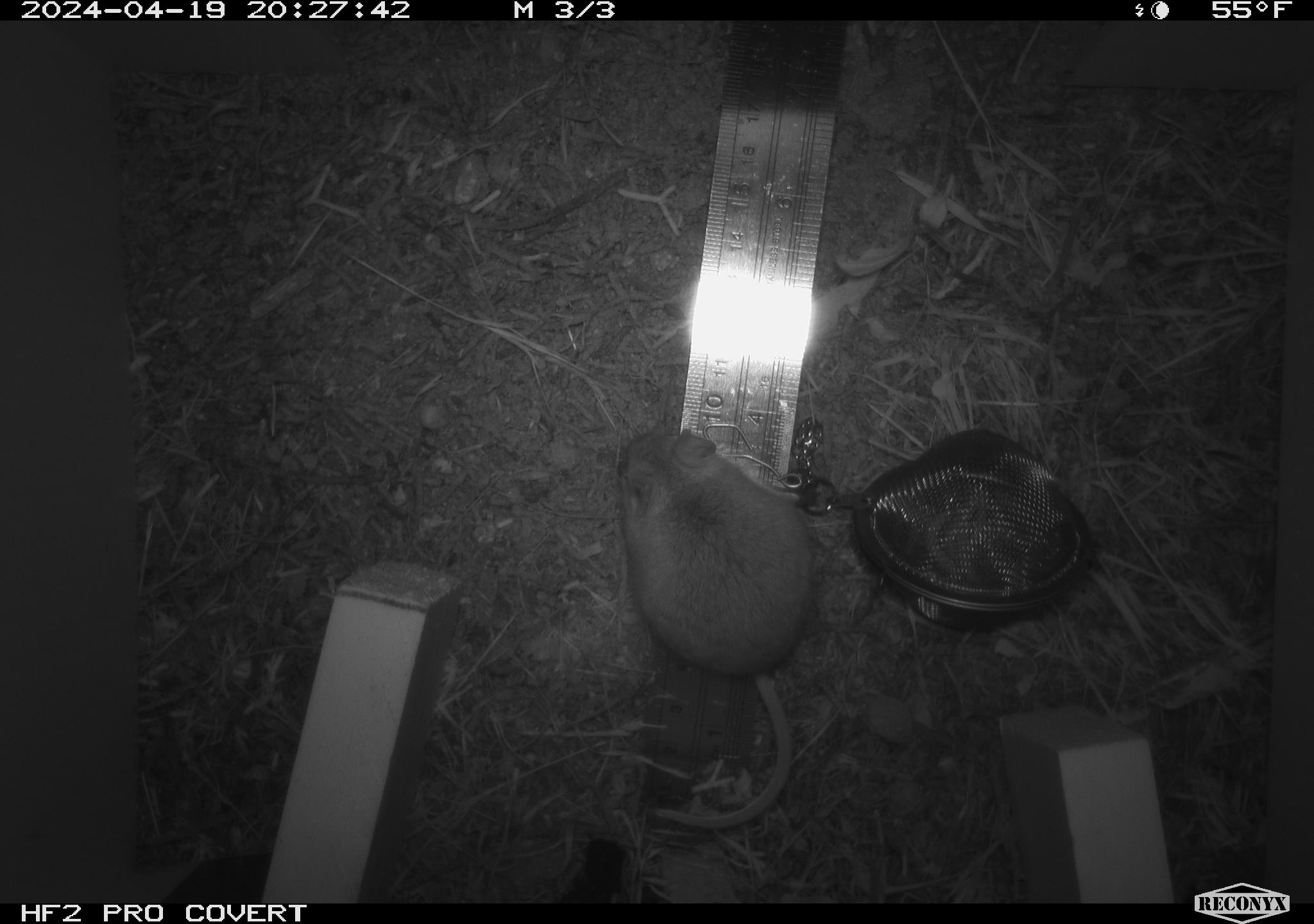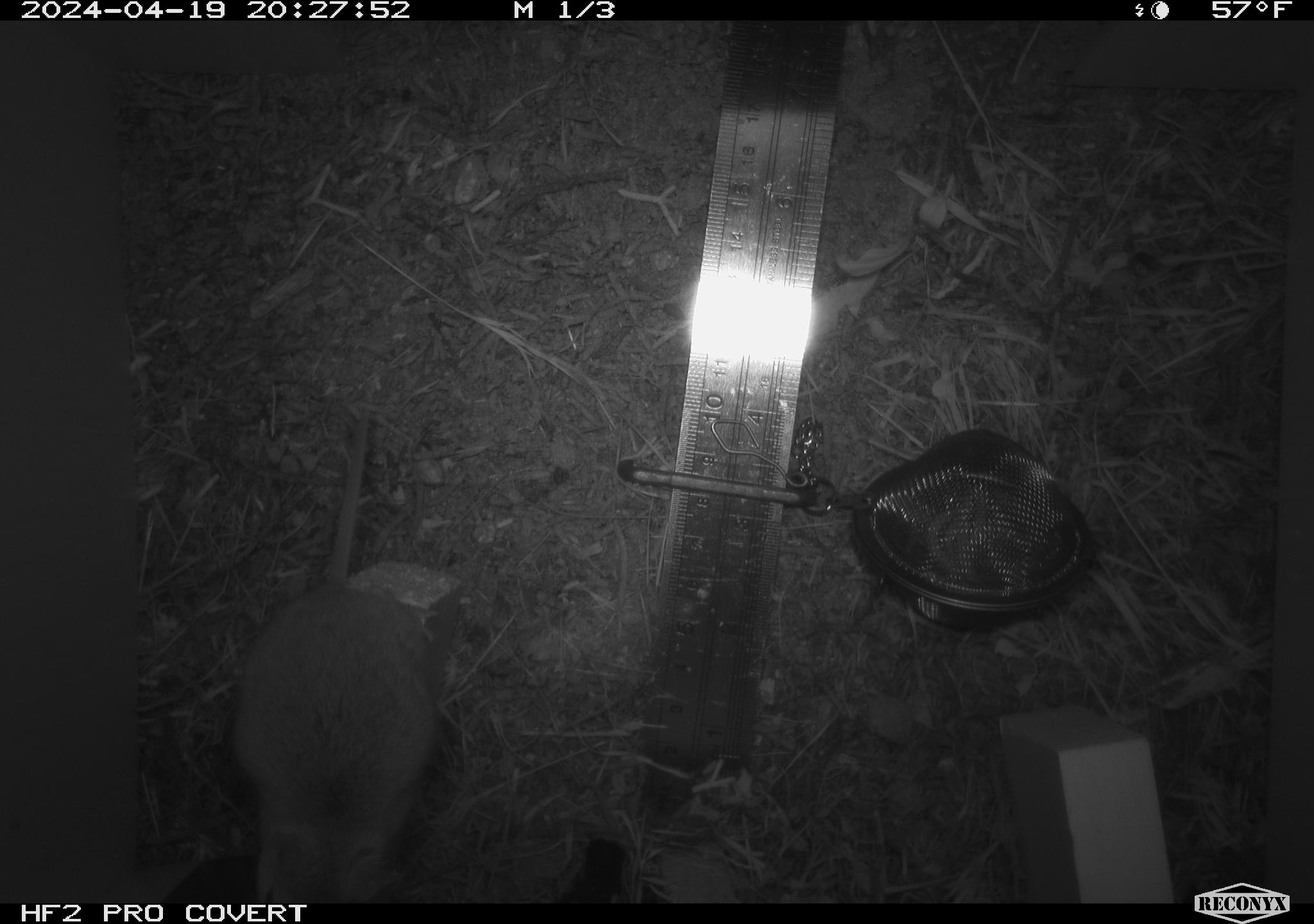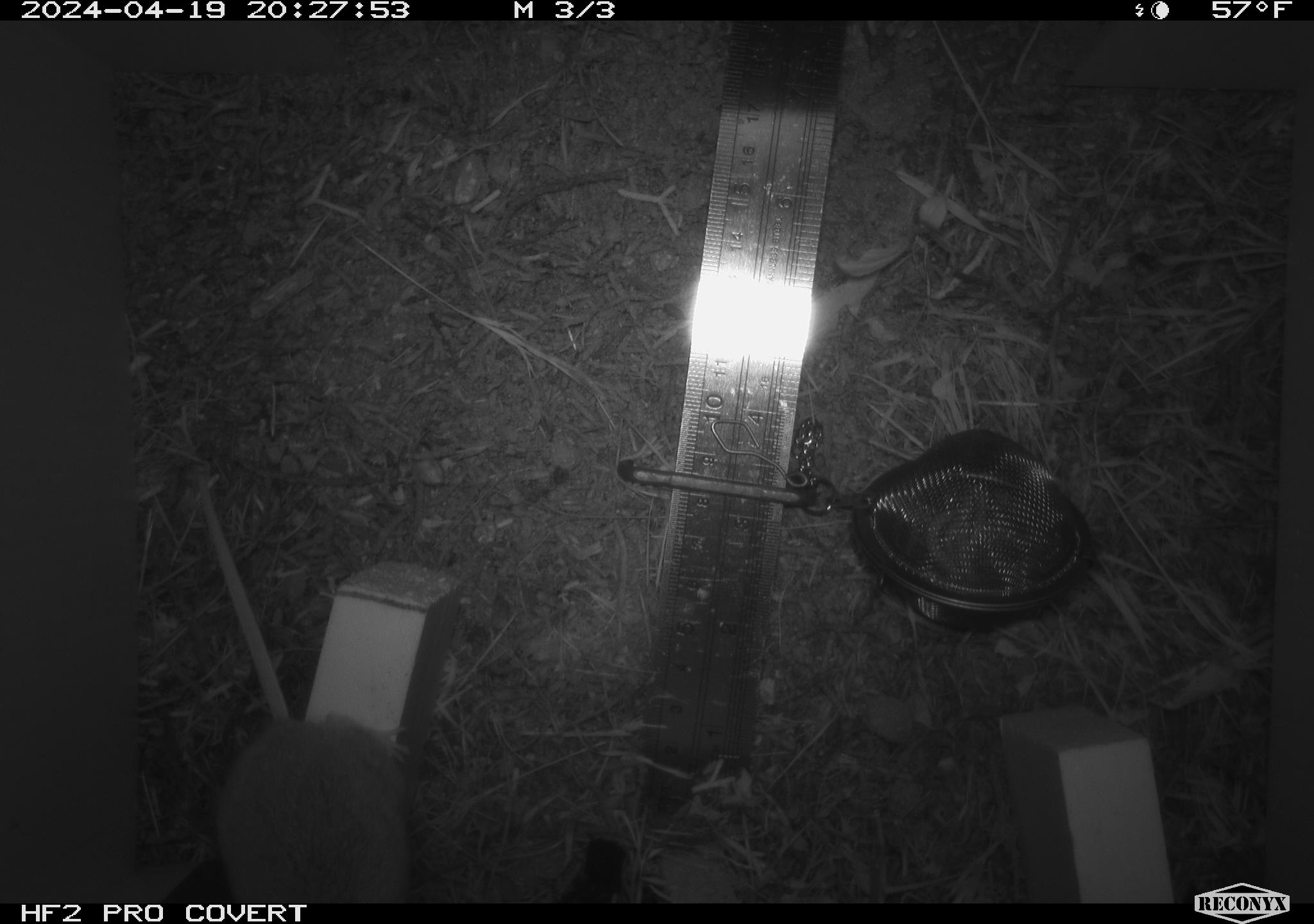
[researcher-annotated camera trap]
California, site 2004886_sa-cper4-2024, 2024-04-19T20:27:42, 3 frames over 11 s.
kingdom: Animalia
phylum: Chordata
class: Mammalia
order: Rodentia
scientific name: Rodentia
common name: rodent